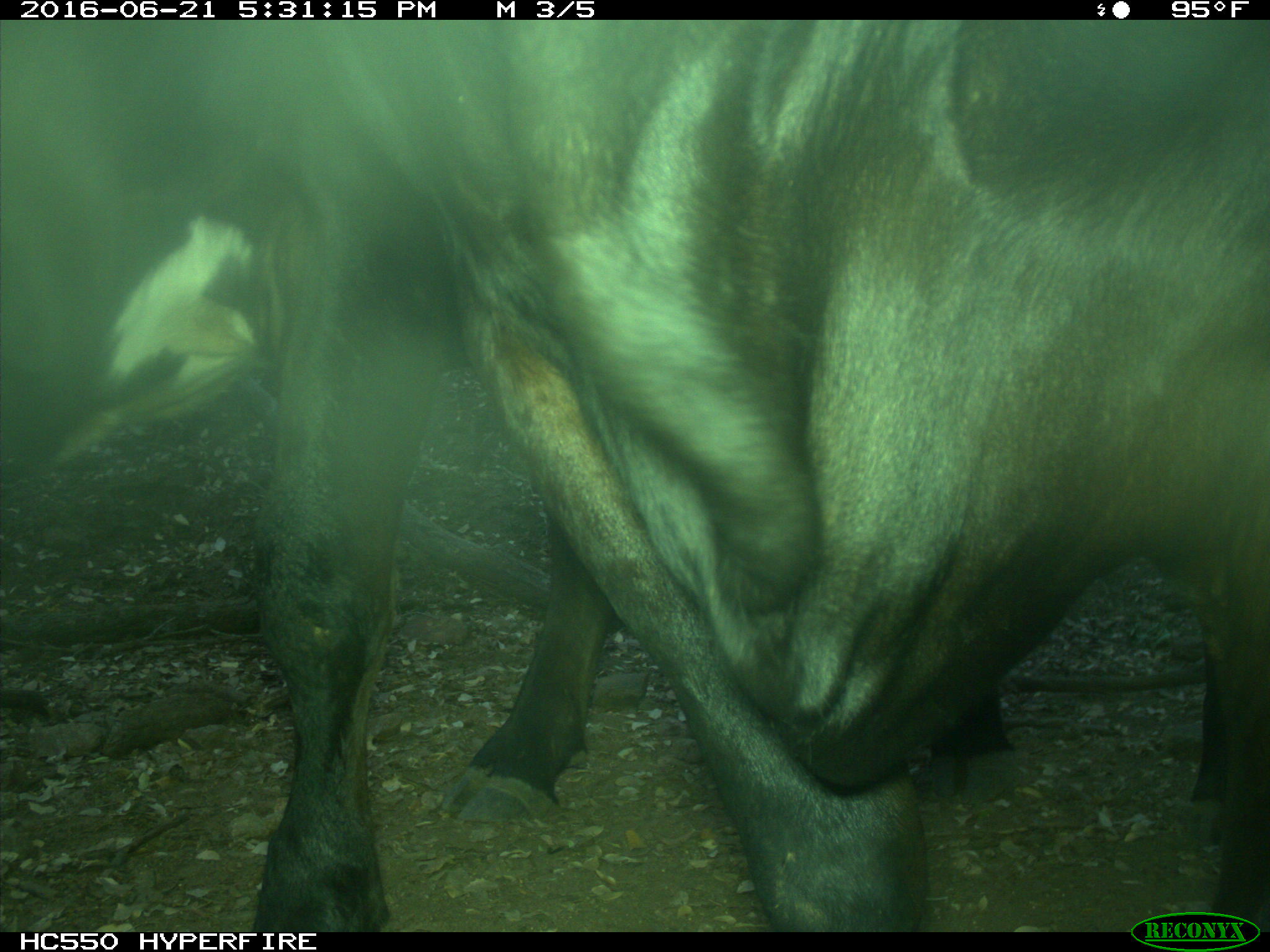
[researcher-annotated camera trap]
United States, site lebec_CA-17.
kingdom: Animalia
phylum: Chordata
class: Mammalia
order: Artiodactyla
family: Bovidae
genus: Bos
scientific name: Bos taurus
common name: domestic cow